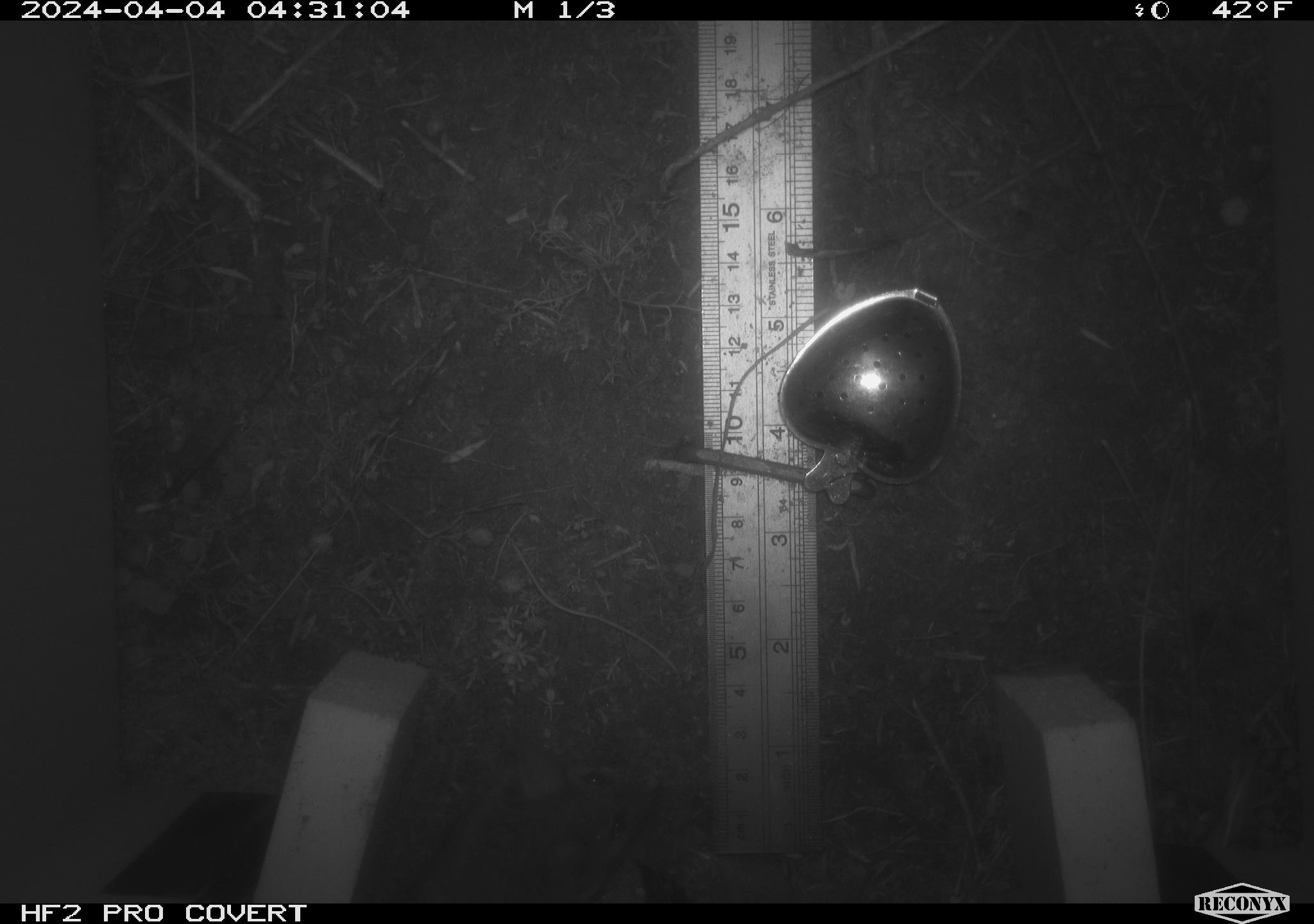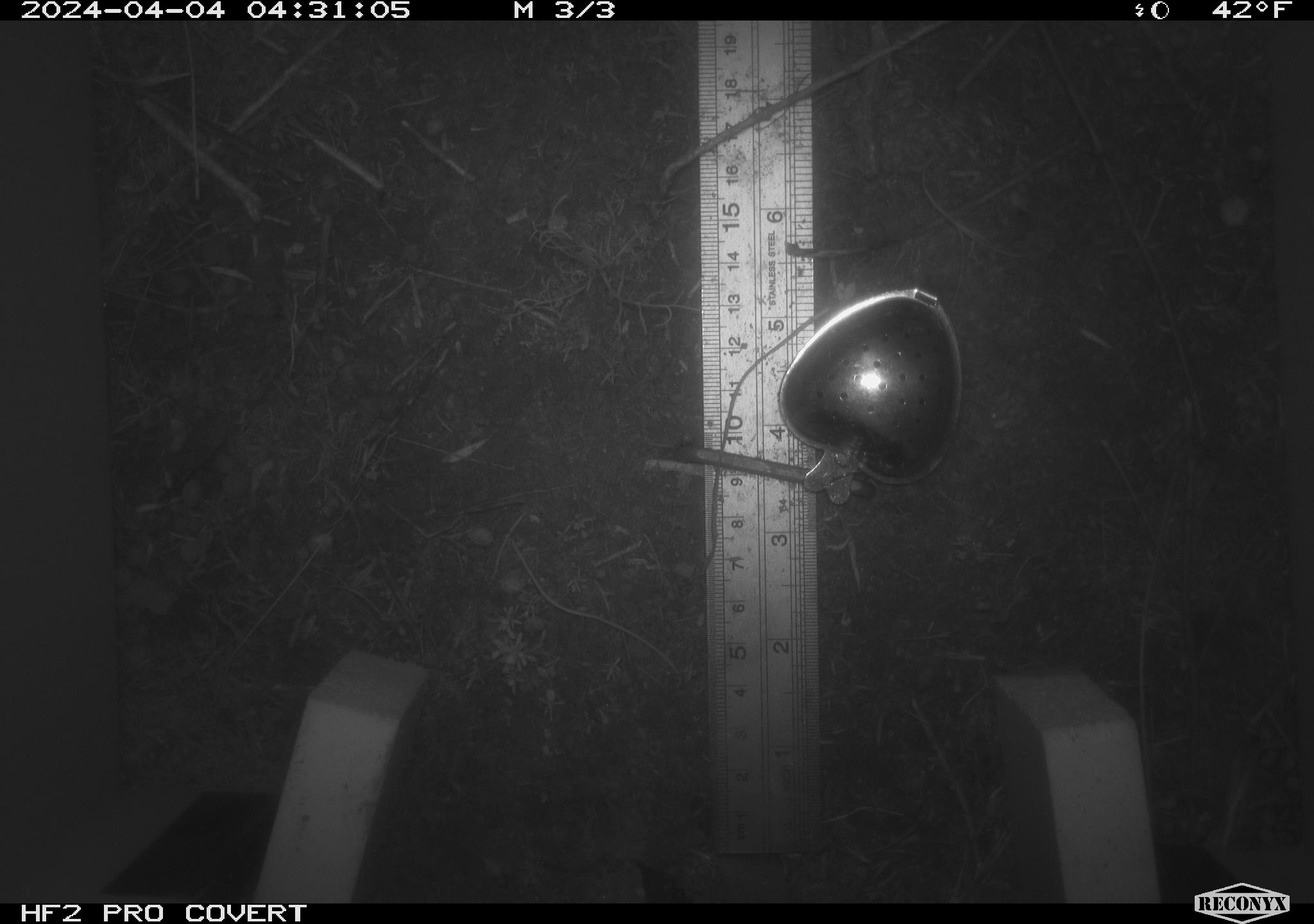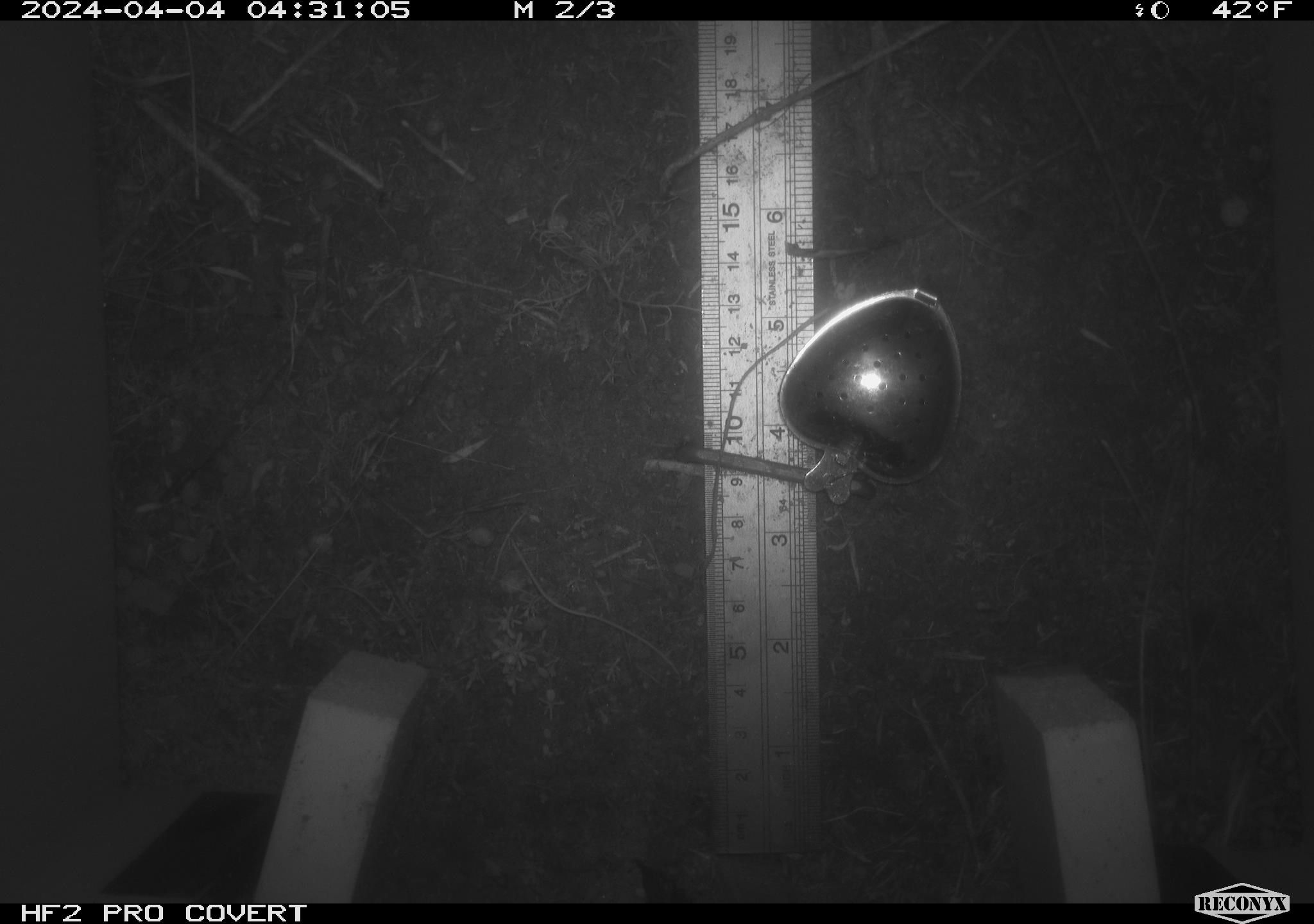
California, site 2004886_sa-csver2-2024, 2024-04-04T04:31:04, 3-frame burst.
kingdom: Animalia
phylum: Chordata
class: Mammalia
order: Rodentia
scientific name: Rodentia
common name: rodent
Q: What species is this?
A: Rodent (Rodentia).